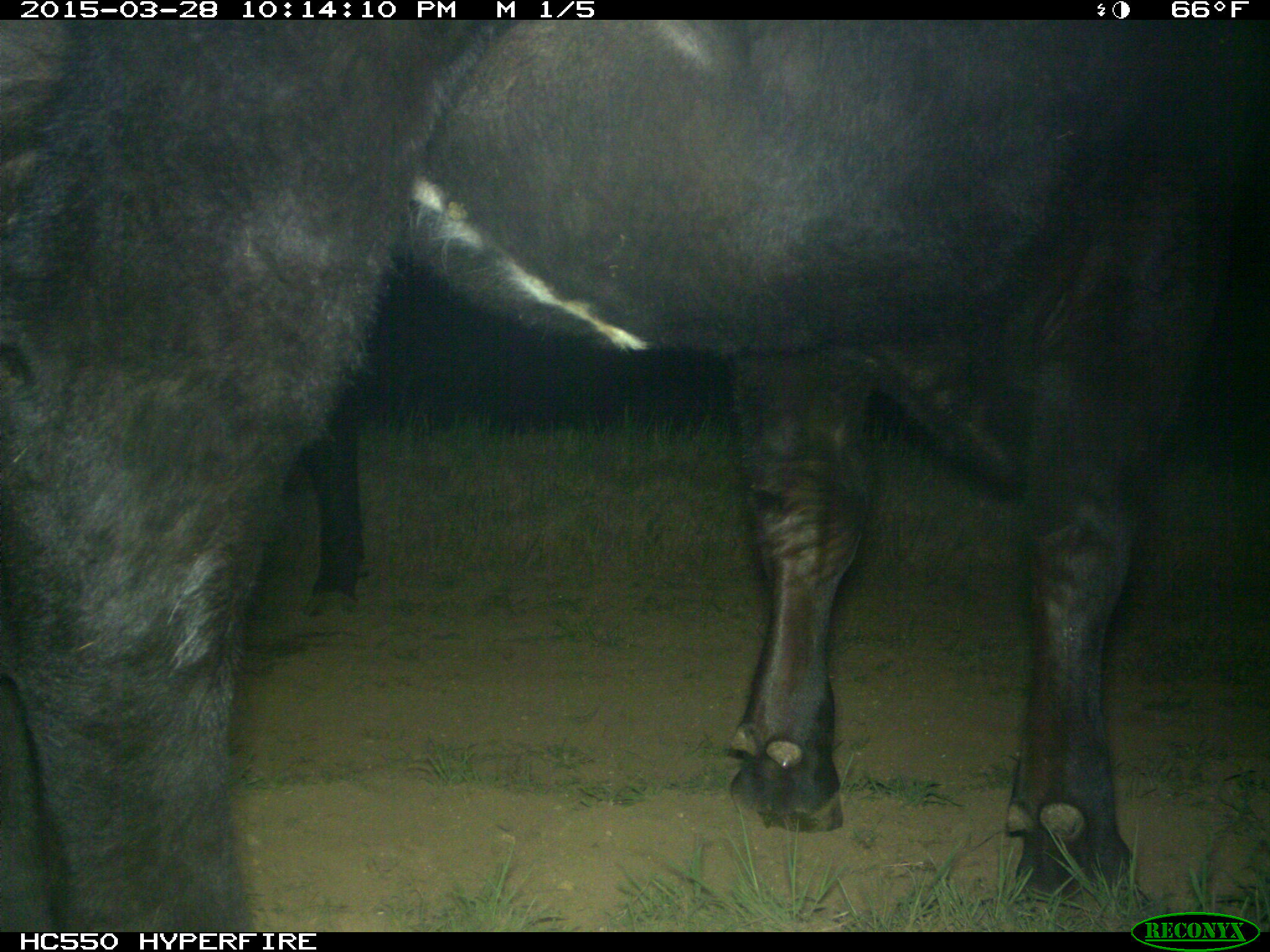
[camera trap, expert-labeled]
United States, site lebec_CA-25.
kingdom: Animalia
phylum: Chordata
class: Mammalia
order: Artiodactyla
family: Bovidae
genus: Bos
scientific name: Bos taurus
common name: domestic cow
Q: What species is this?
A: Bos taurus (domestic cow).